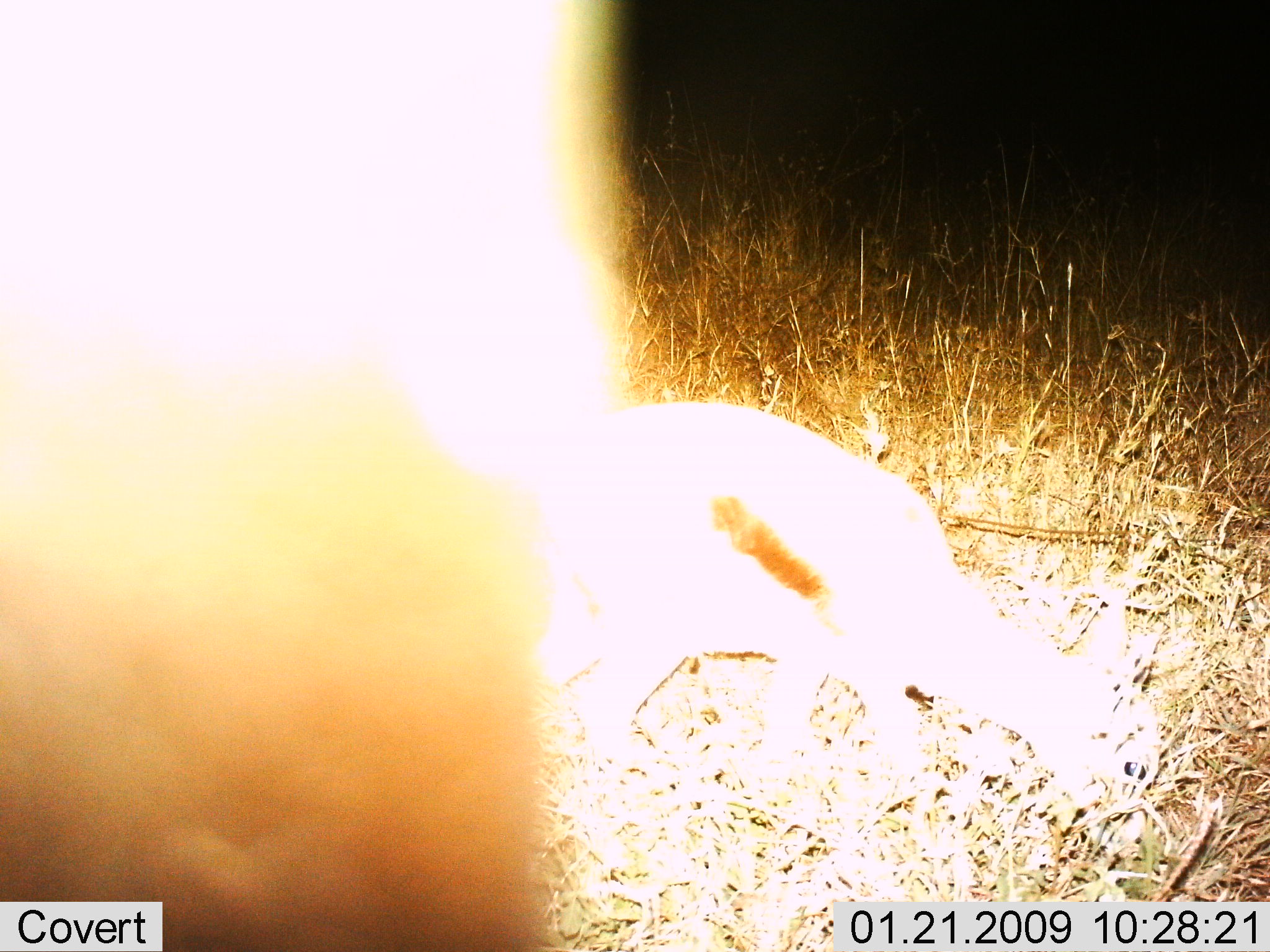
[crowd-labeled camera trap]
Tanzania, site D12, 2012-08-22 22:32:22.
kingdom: Animalia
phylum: Chordata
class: Mammalia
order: Artiodactyla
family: Bovidae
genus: Eudorcas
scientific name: Eudorcas thomsonii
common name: thomson's gazelle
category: gazellethomsons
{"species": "gazellethomsons (thomson's gazelle) (Eudorcas thomsonii)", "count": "2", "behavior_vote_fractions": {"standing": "71%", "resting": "14%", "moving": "0%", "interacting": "0%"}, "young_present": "14%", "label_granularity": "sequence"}